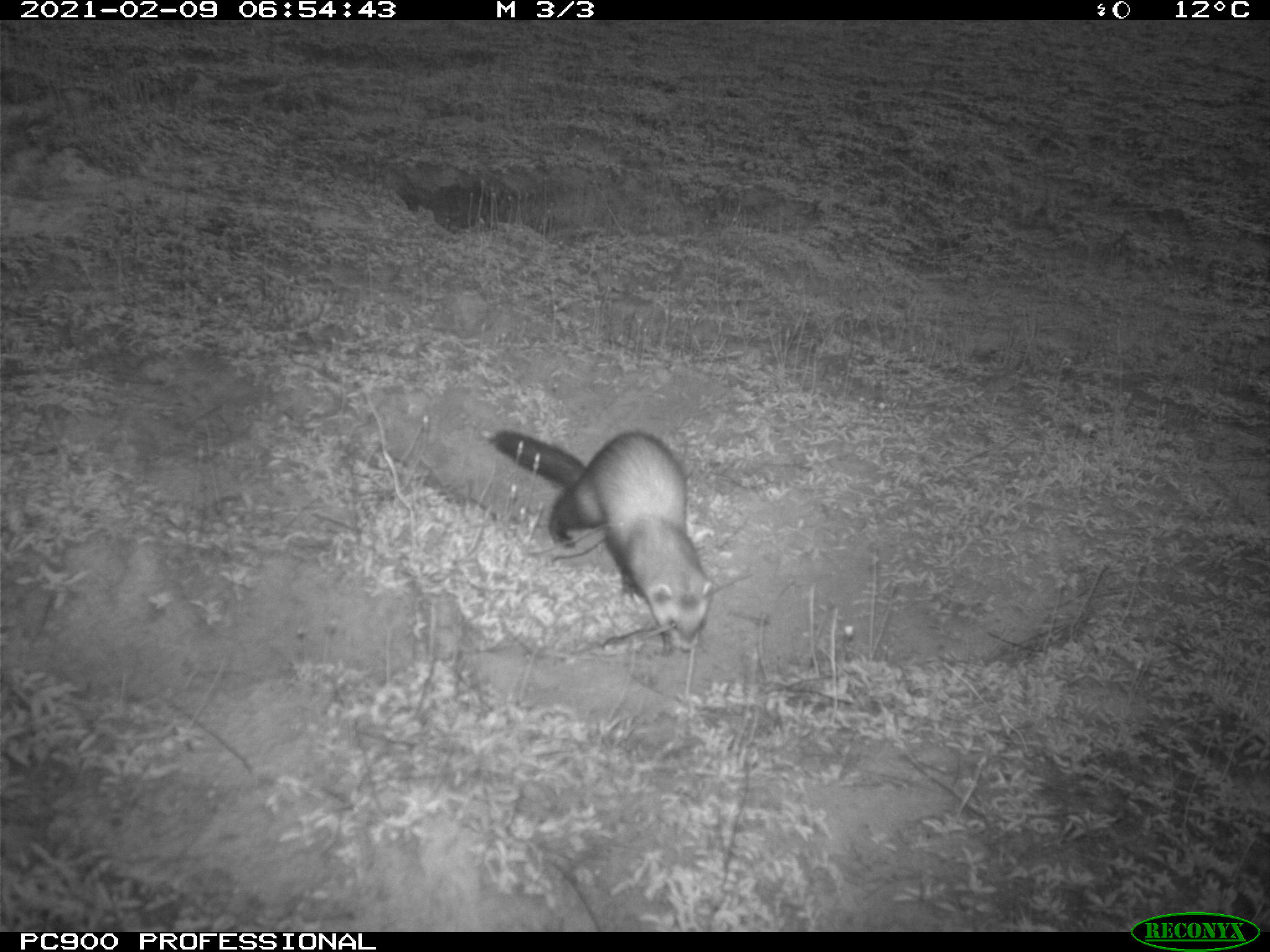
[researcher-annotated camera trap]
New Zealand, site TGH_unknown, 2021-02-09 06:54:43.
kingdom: Animalia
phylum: Chordata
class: Mammalia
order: Carnivora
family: Mustelidae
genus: Mustela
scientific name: Mustela furo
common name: ferret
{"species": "ferret (Mustela furo)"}